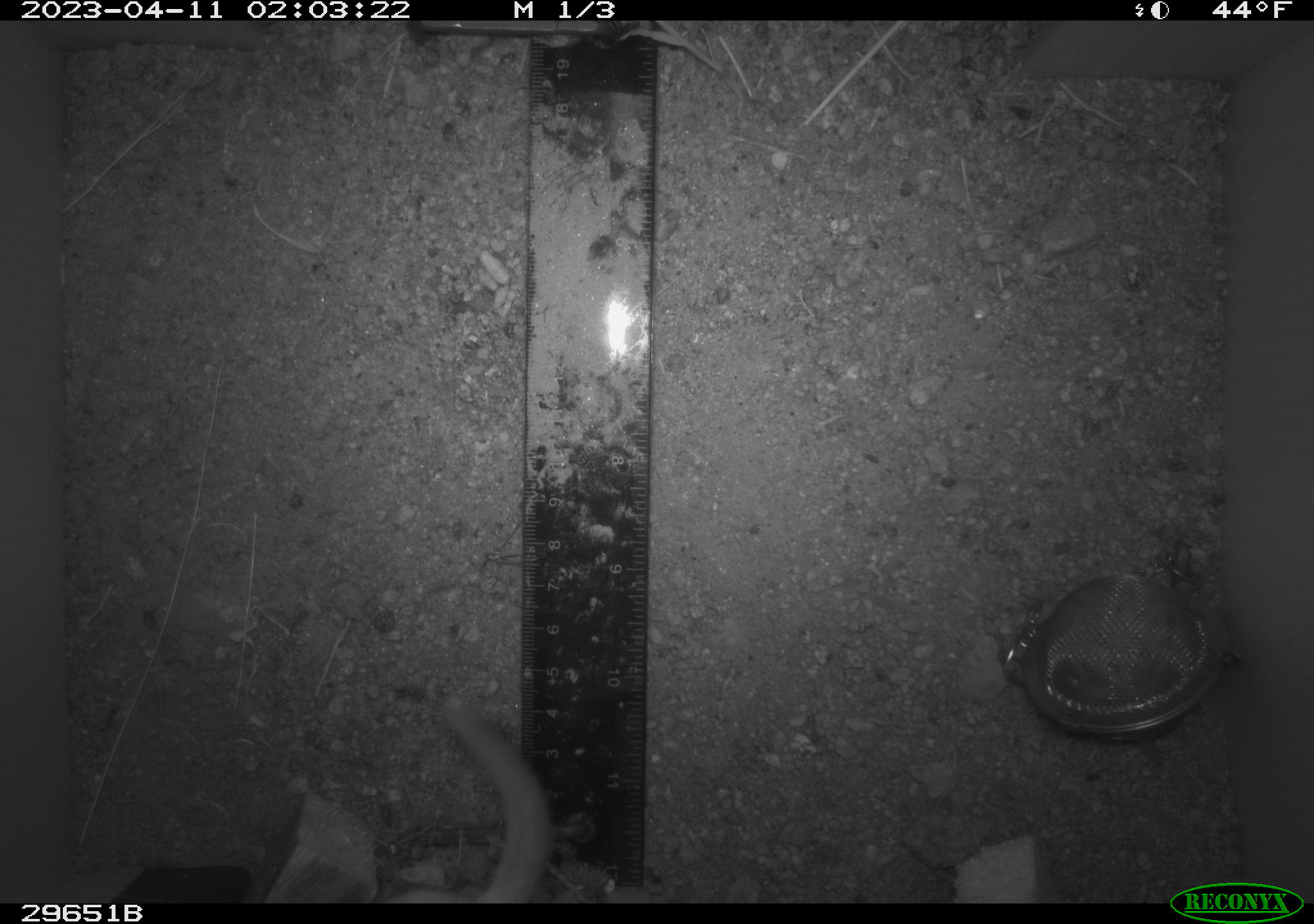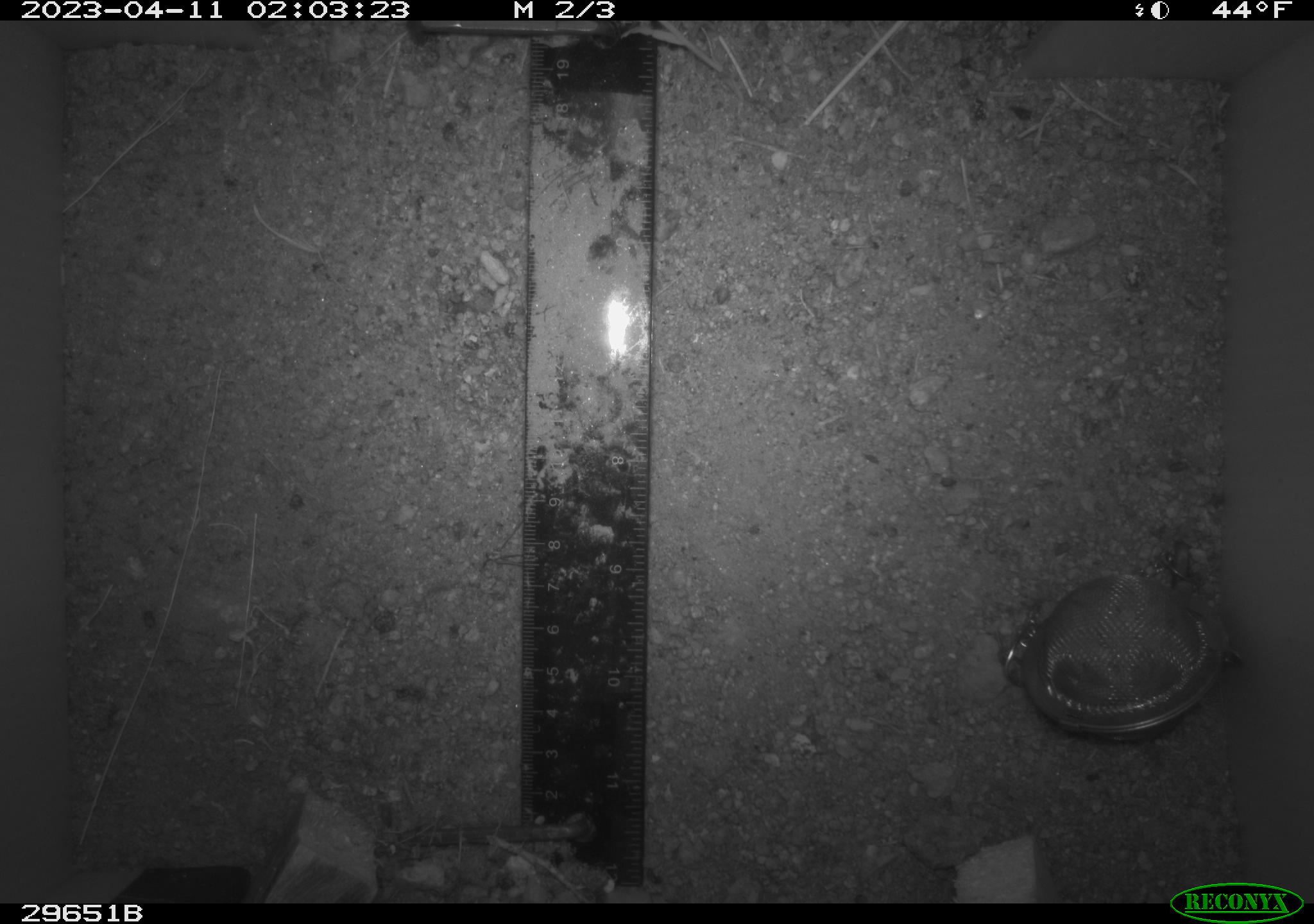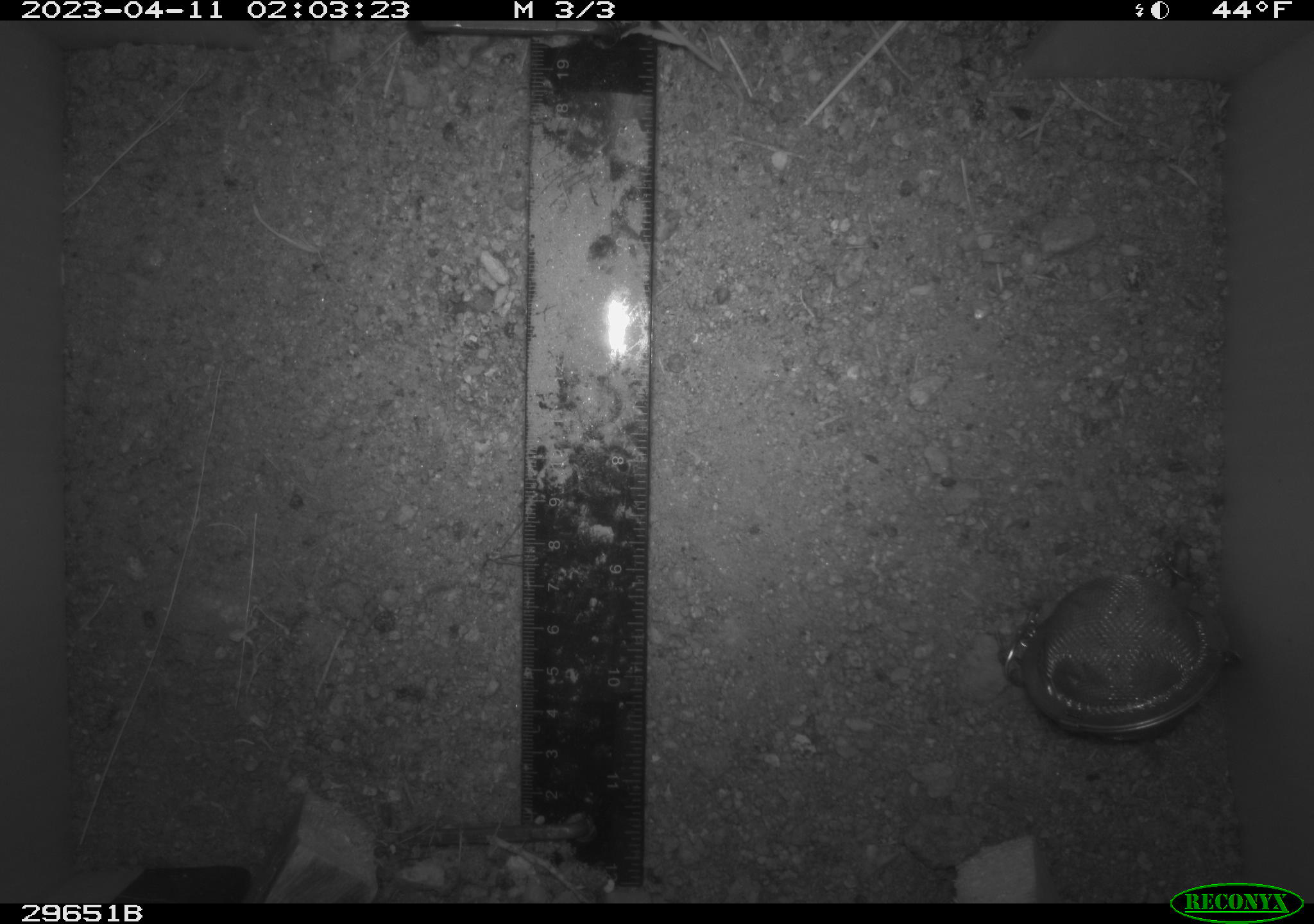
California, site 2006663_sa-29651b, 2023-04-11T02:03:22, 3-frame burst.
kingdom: Animalia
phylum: Chordata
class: Mammalia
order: Rodentia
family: Cricetidae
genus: Peromyscus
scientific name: Peromyscus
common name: deer mice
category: peromyscus species